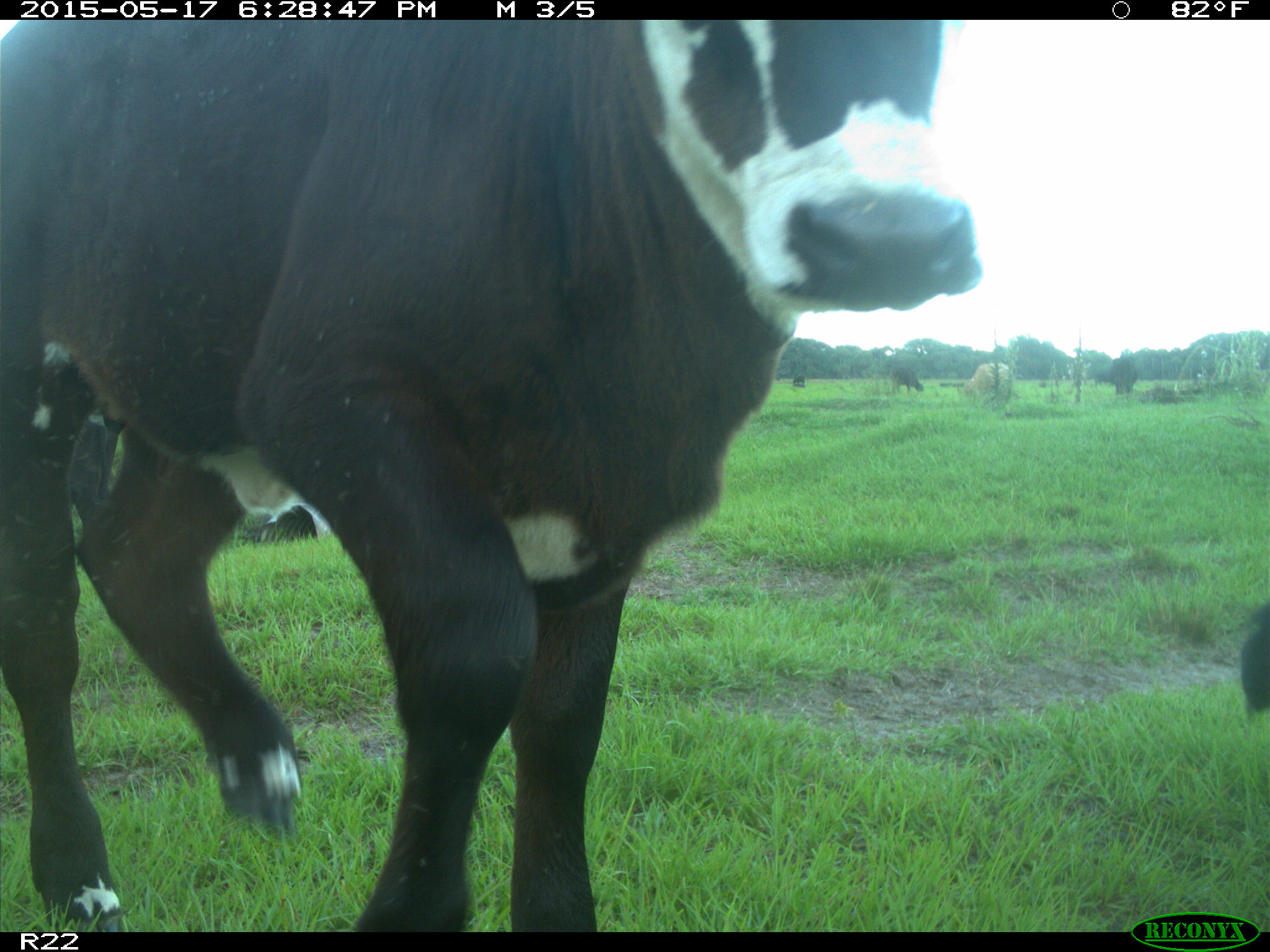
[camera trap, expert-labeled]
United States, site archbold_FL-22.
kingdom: Animalia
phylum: Chordata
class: Mammalia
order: Artiodactyla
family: Bovidae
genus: Bos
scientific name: Bos taurus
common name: domestic cow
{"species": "Bos taurus (domestic cow)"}